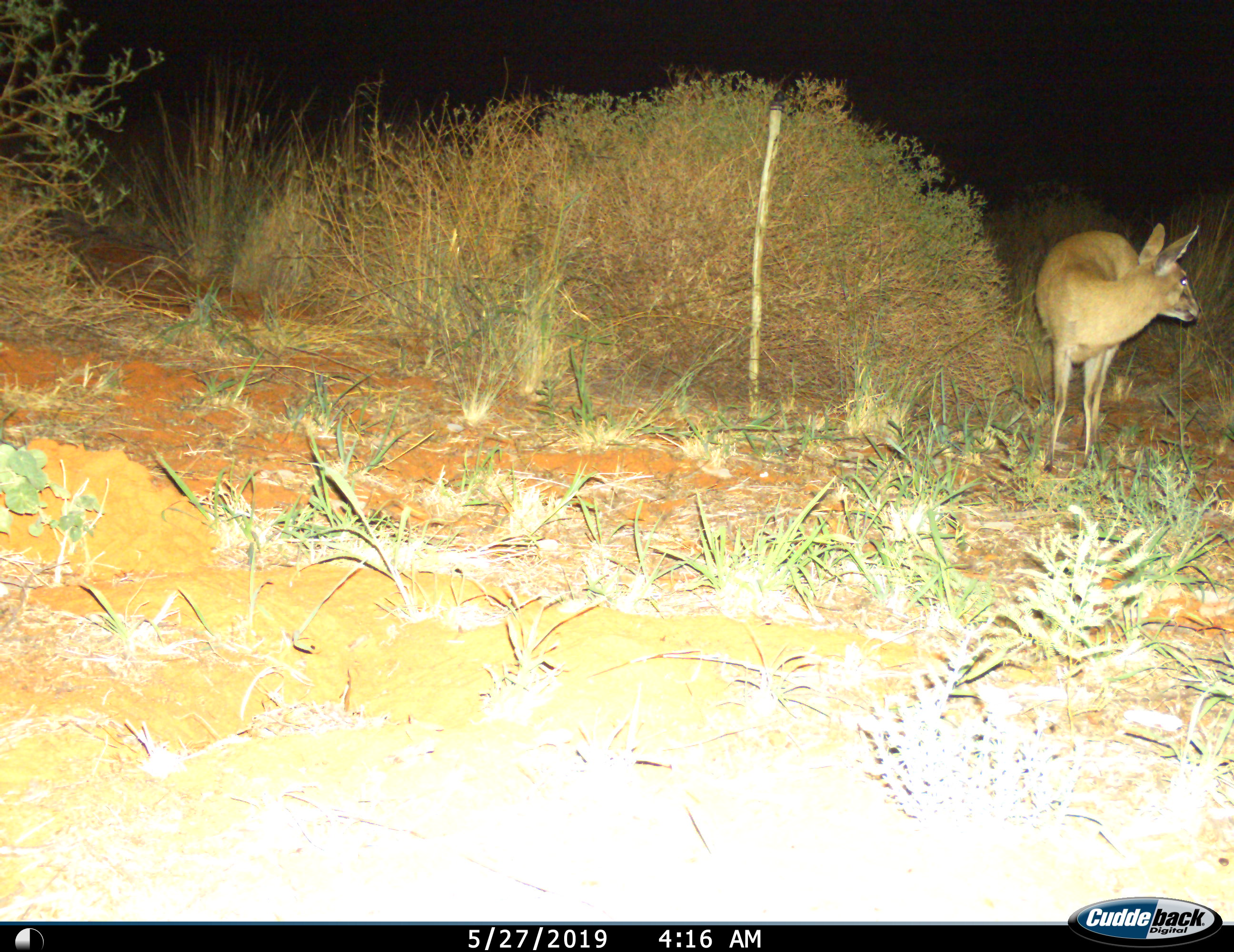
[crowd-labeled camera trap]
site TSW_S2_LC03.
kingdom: Animalia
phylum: Chordata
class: Mammalia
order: Artiodactyla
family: Bovidae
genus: Sylvicapra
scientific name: Sylvicapra grimmia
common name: common duiker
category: duikercommongrey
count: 1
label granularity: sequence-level